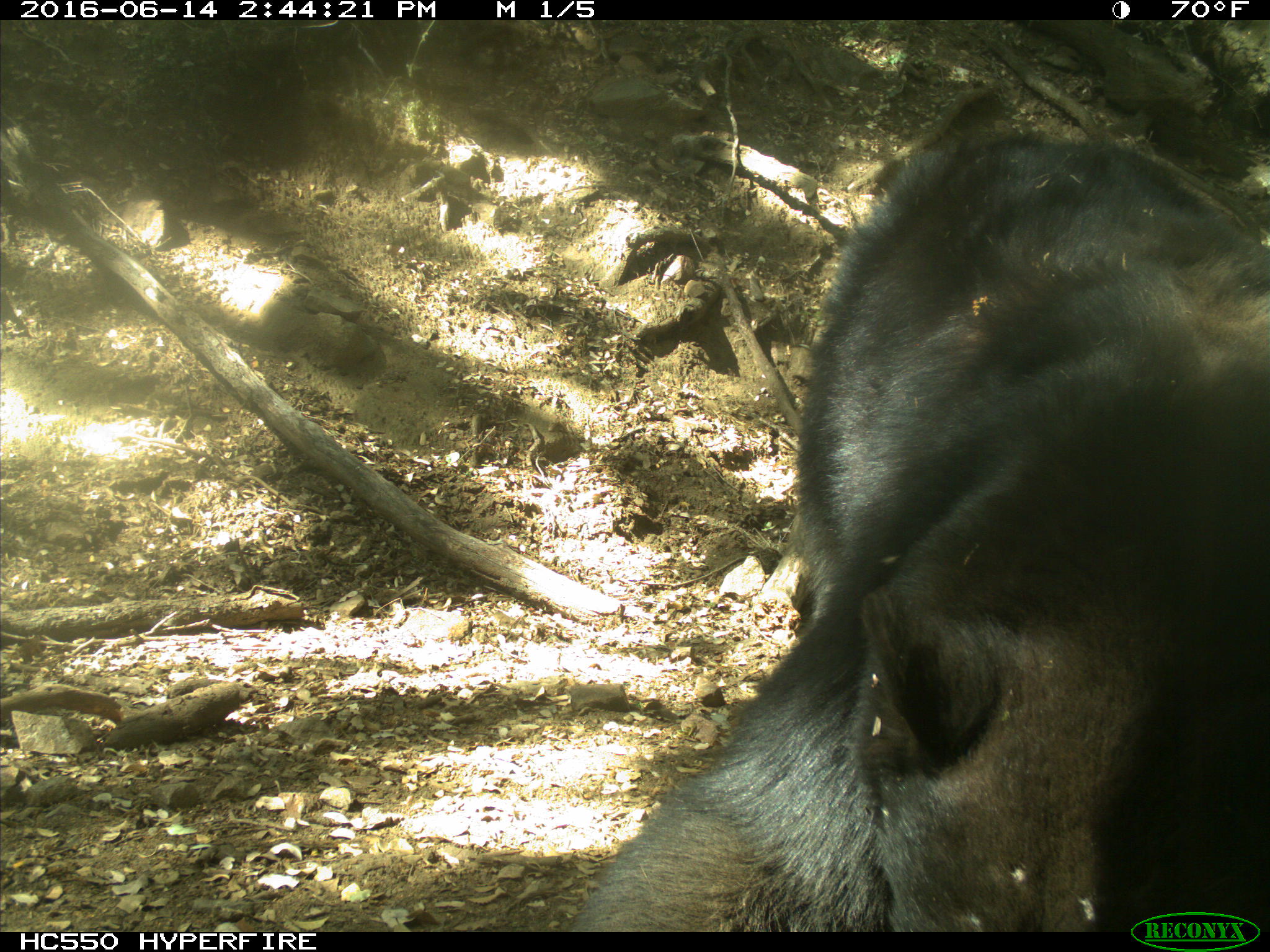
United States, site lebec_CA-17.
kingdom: Animalia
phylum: Chordata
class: Mammalia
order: Carnivora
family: Ursidae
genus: Ursus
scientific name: Ursus americanus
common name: american black bear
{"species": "Ursus americanus (american black bear)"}